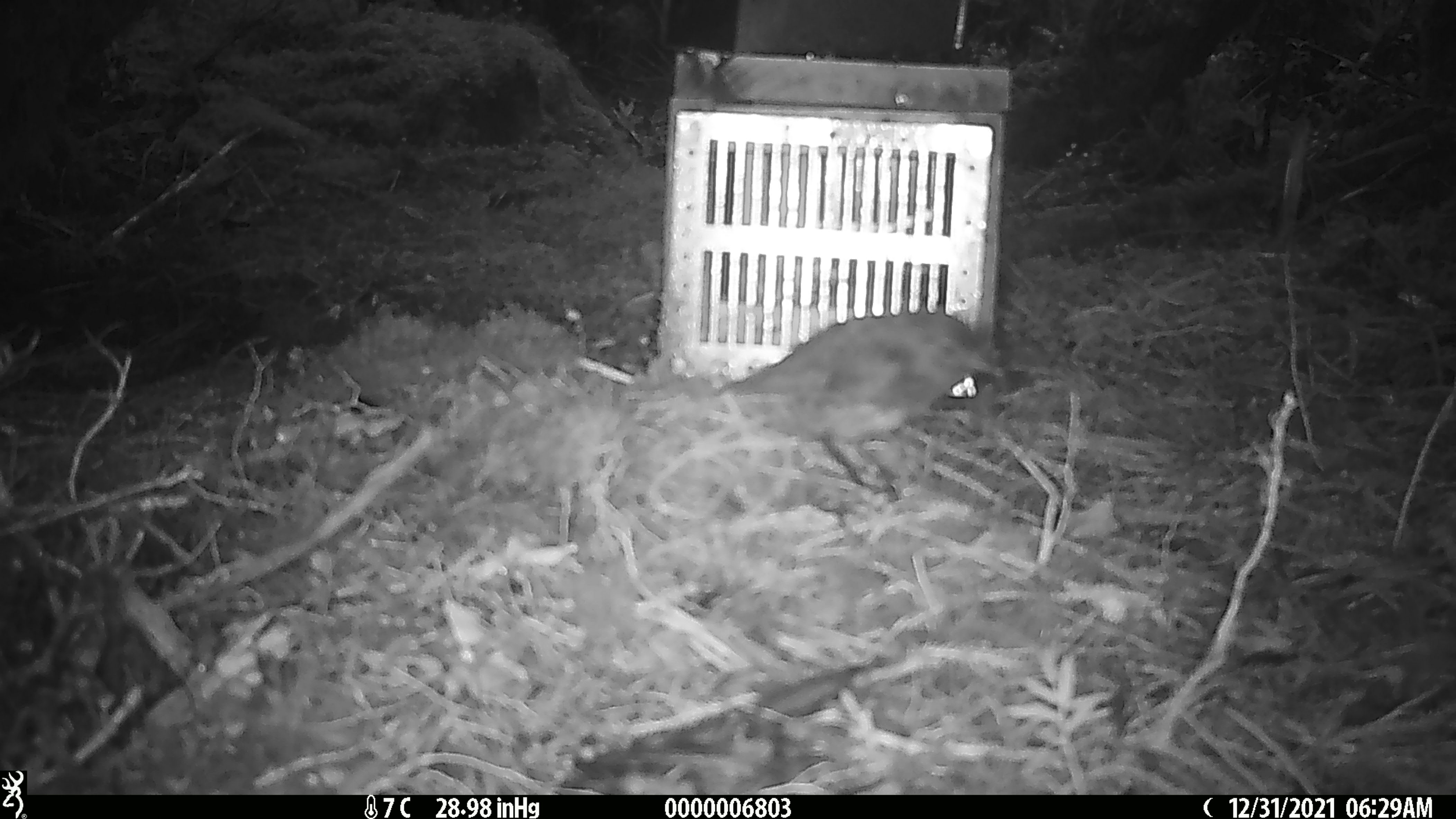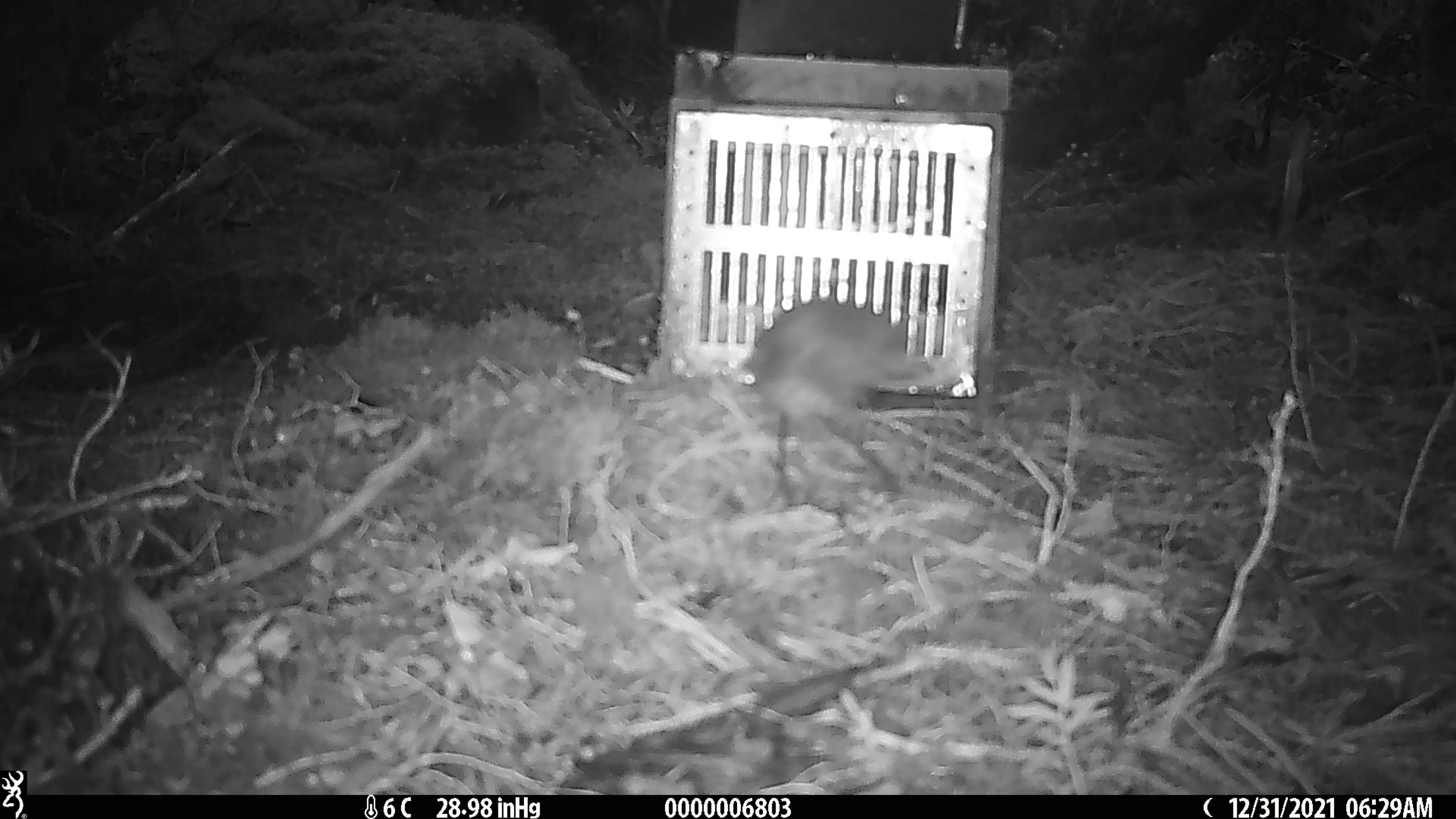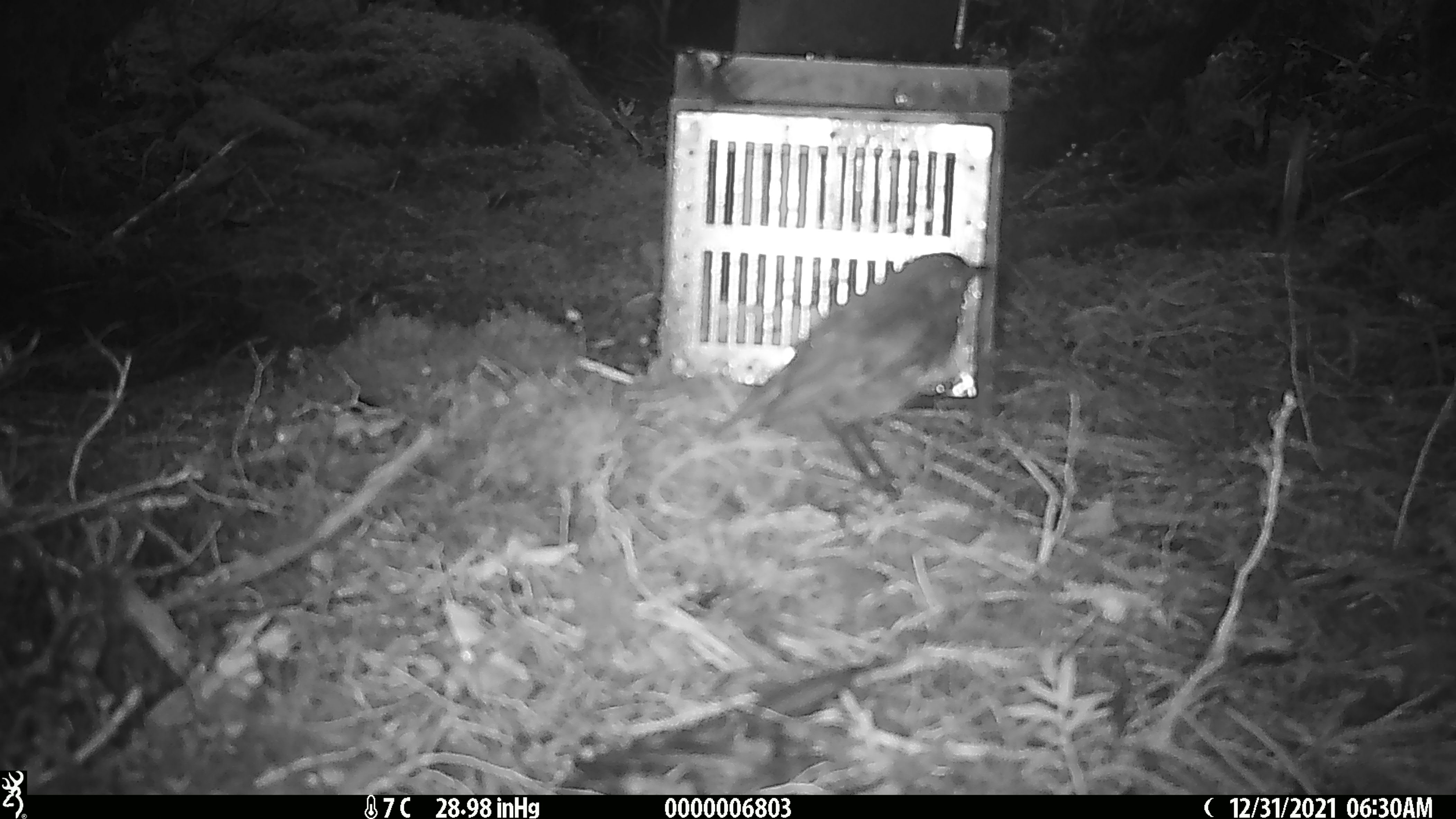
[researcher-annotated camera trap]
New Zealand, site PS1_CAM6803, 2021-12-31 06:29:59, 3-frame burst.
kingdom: Animalia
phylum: Chordata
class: Aves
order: Passeriformes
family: Petroicidae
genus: Petroica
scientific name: Petroica australis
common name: new zealand robin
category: robin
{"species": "robin (new zealand robin) (Petroica australis)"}